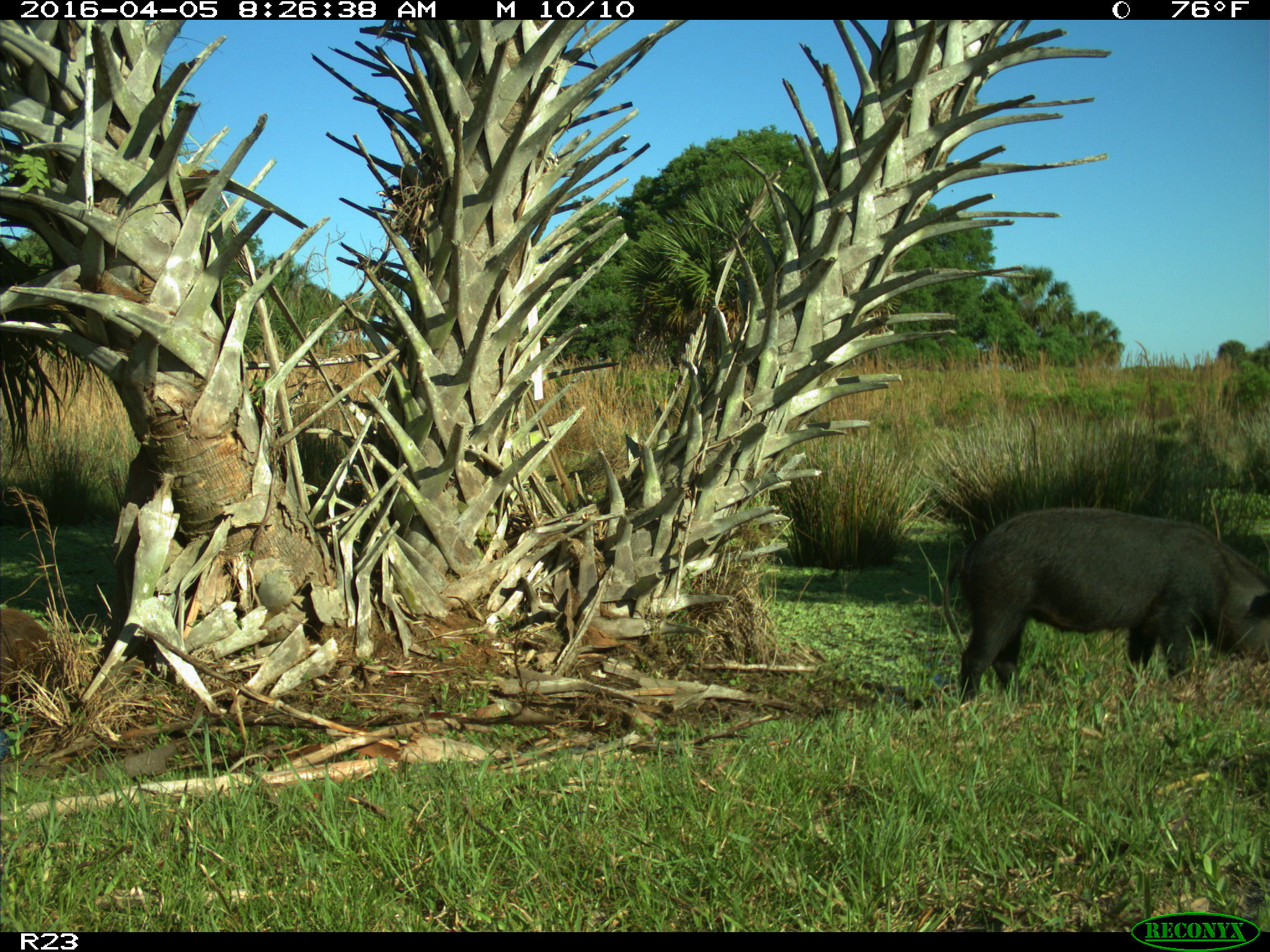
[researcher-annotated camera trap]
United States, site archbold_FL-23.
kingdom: Animalia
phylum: Chordata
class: Mammalia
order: Artiodactyla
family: Suidae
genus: Sus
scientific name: Sus scrofa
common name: wild boar